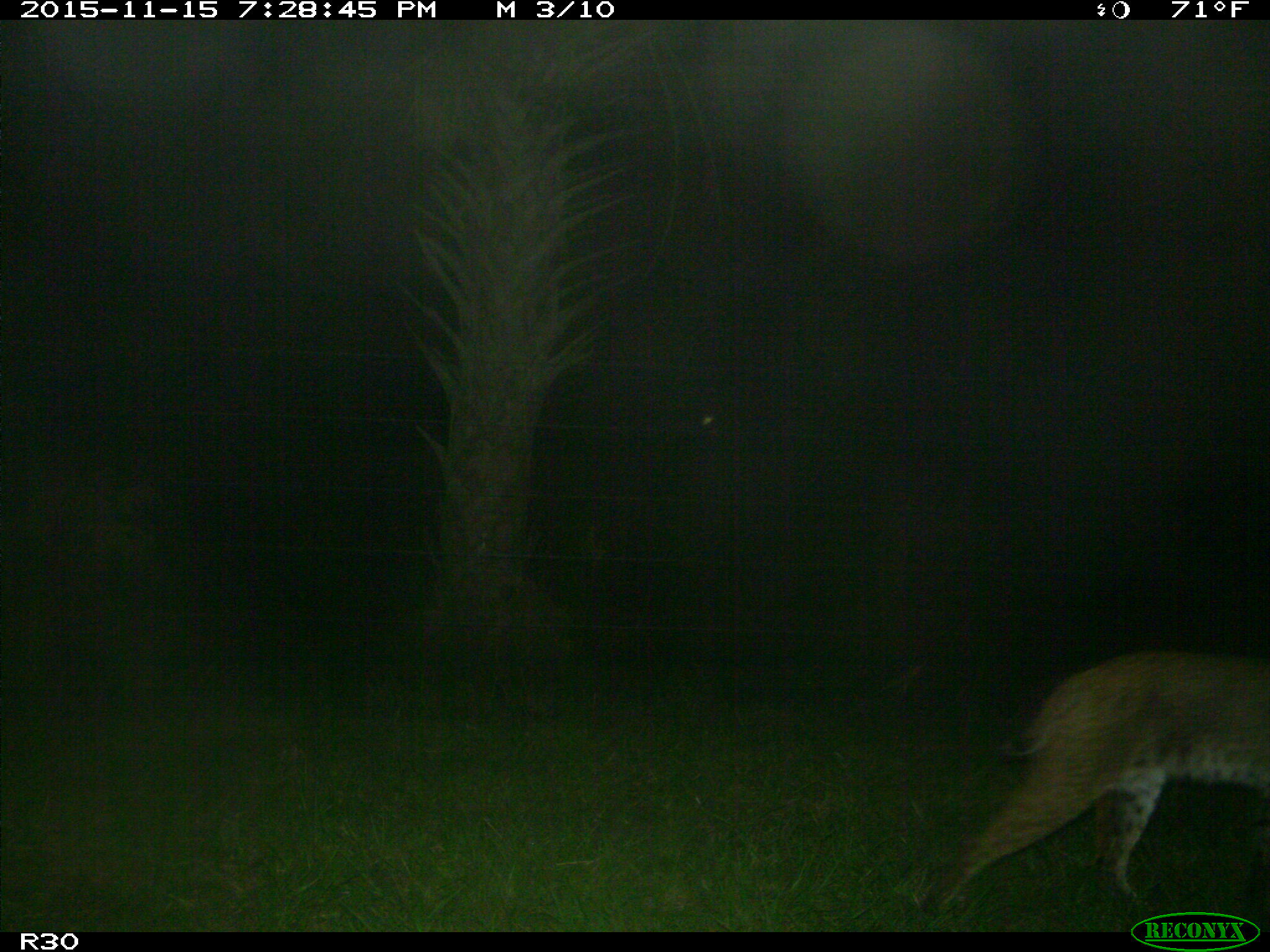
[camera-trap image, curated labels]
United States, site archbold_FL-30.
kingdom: Animalia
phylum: Chordata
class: Mammalia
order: Carnivora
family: Felidae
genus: Lynx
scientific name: Lynx rufus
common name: bobcat